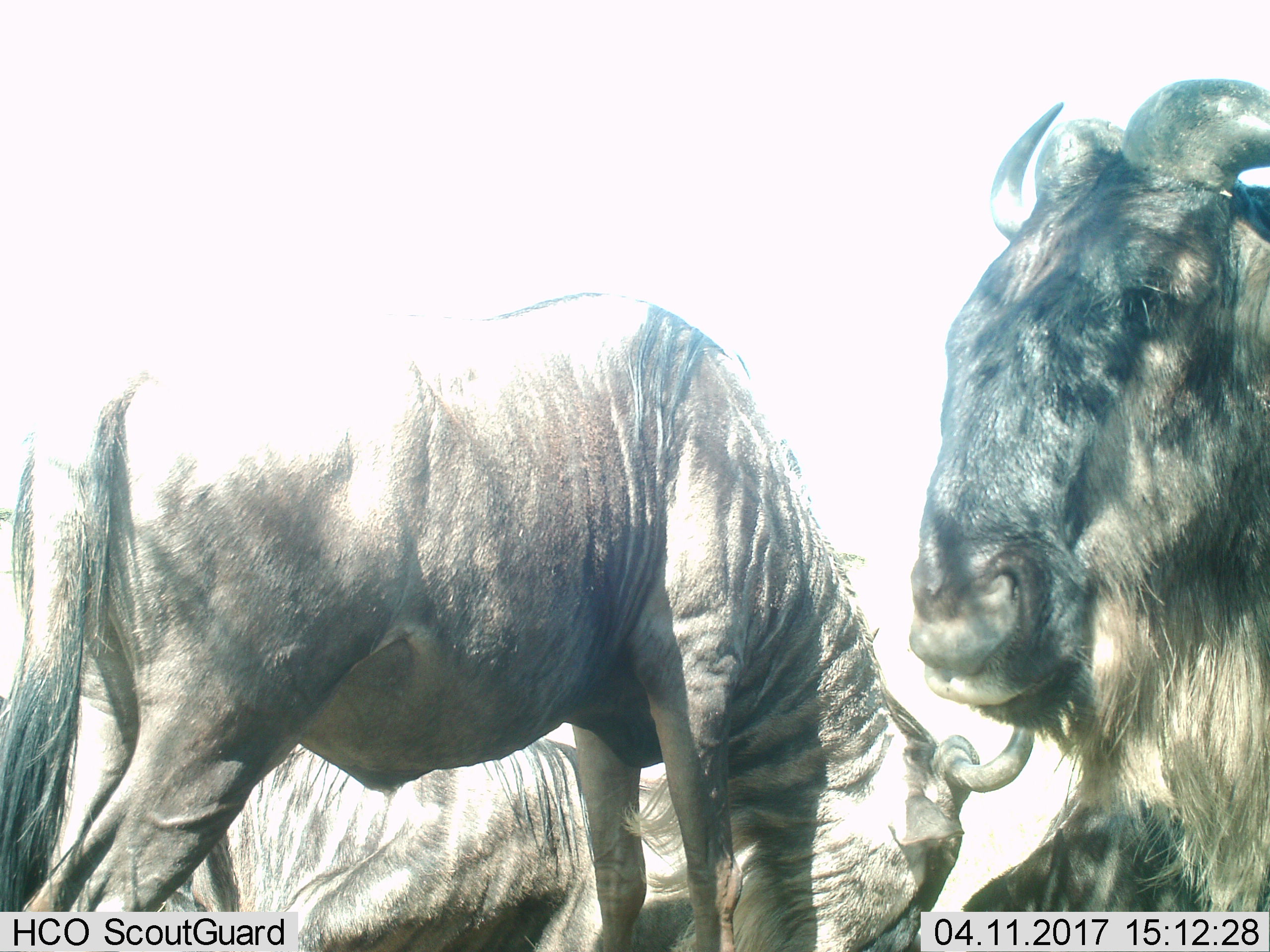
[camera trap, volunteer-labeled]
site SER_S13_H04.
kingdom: Animalia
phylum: Chordata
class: Mammalia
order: Artiodactyla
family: Bovidae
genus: Connochaetes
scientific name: Connochaetes taurinus taurinus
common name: blue wildebeest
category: wildebeestblue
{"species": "wildebeestblue (blue wildebeest) (Connochaetes taurinus taurinus)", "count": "3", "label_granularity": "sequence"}